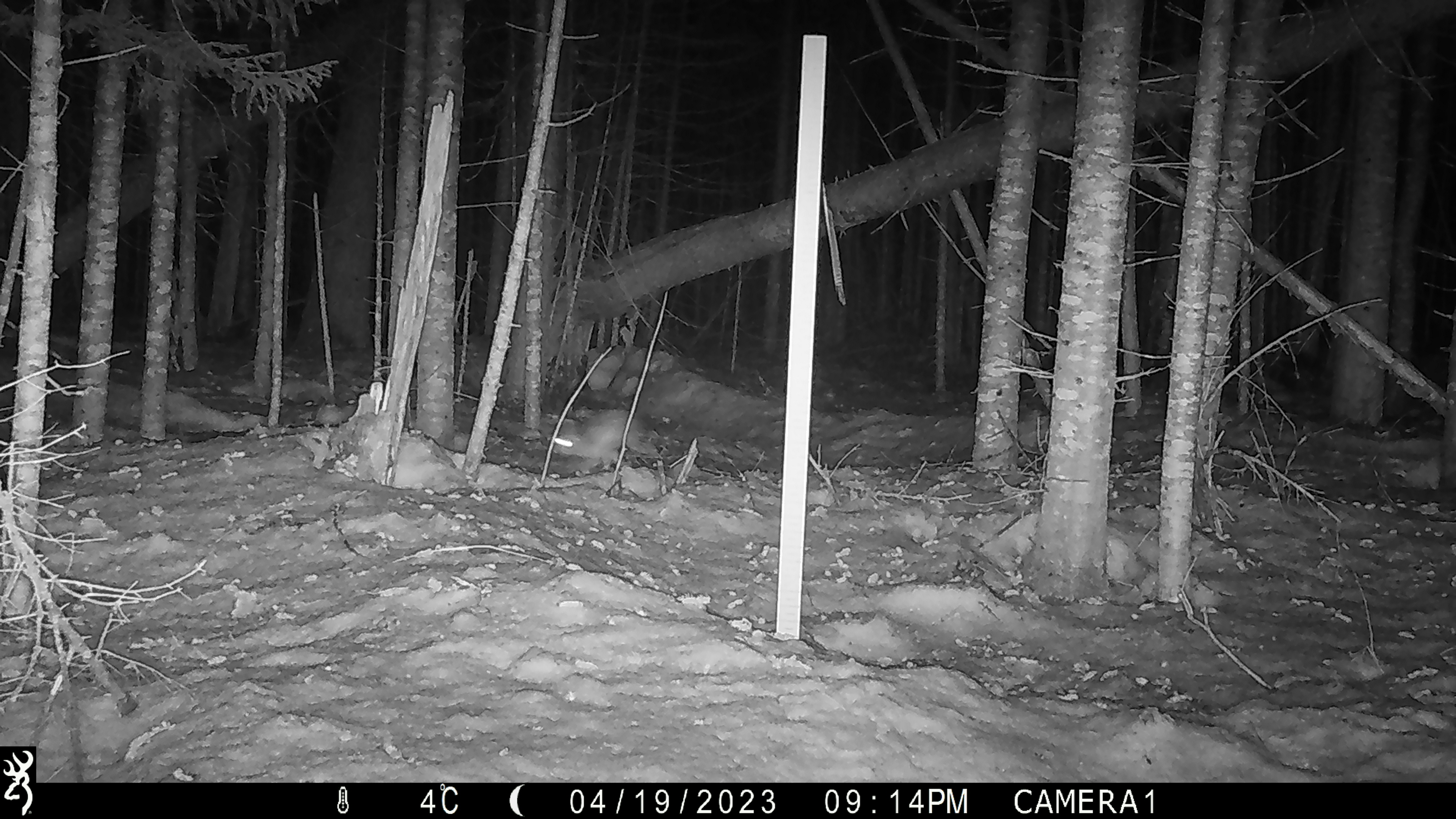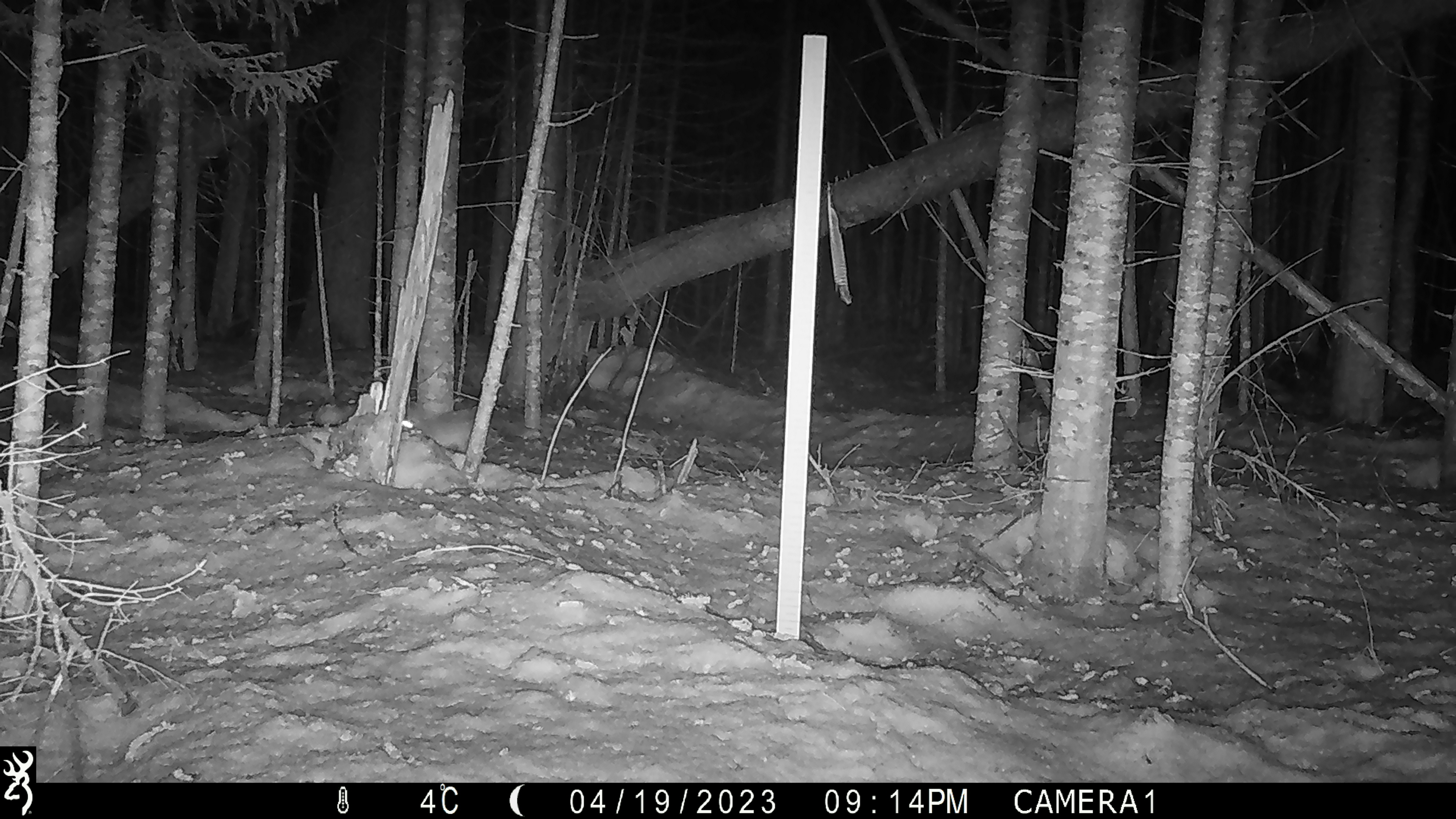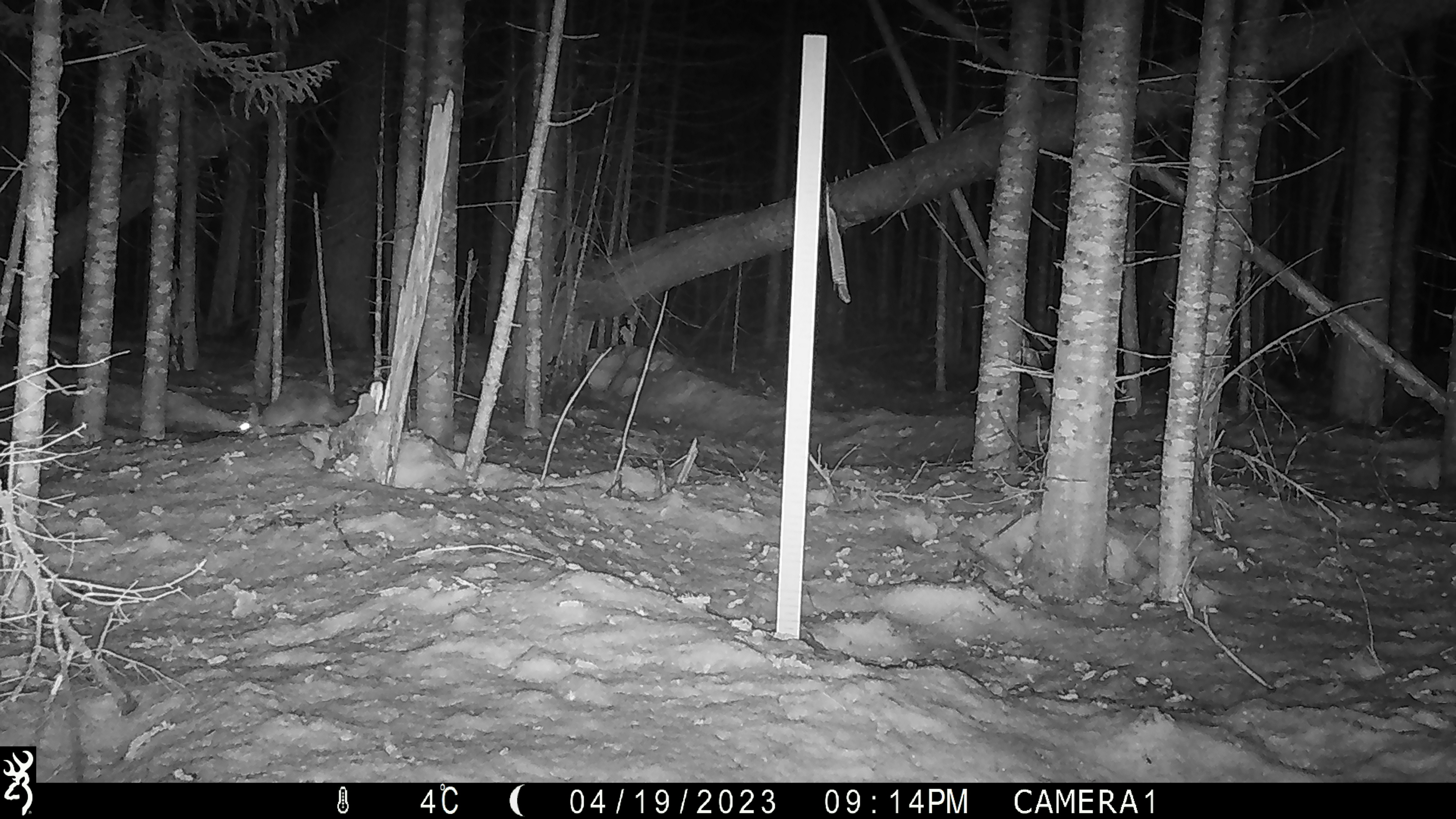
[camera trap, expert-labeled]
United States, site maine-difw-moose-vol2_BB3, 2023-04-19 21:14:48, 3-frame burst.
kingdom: Animalia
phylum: Chordata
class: Mammalia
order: Lagomorpha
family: Leporidae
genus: Lepus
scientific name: Lepus americanus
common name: snowshoe hare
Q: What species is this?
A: Snowshoe hare (Lepus americanus).